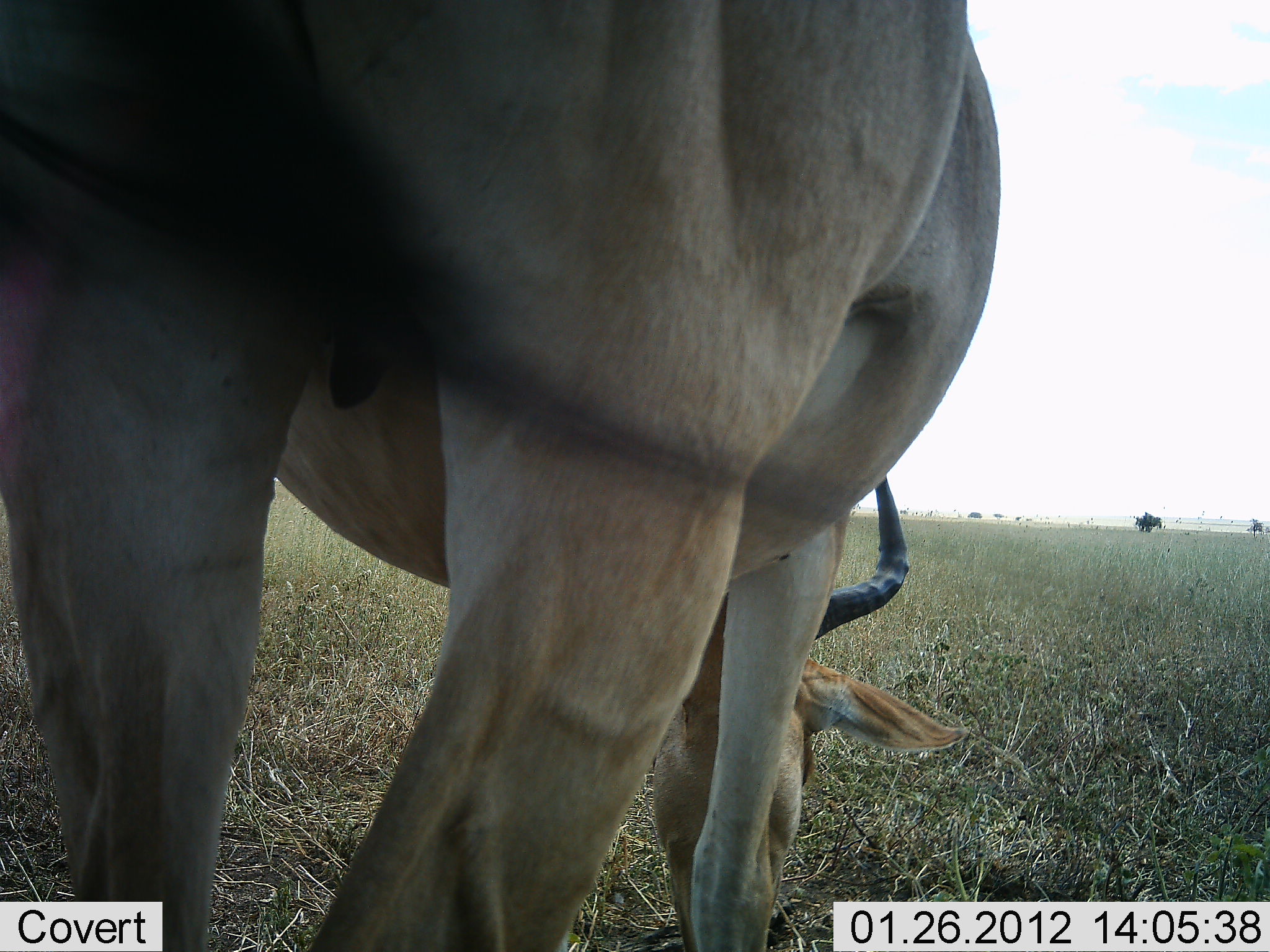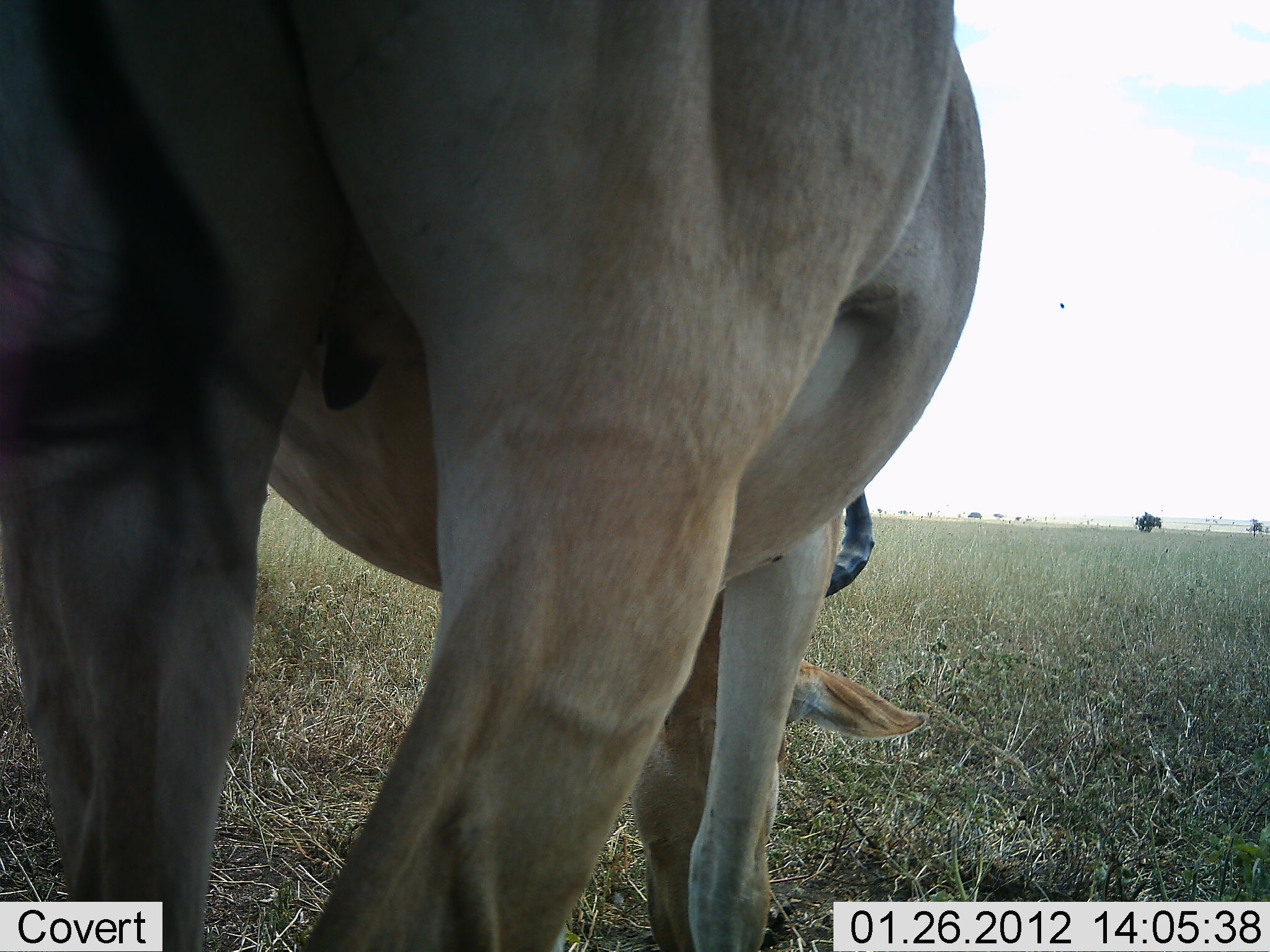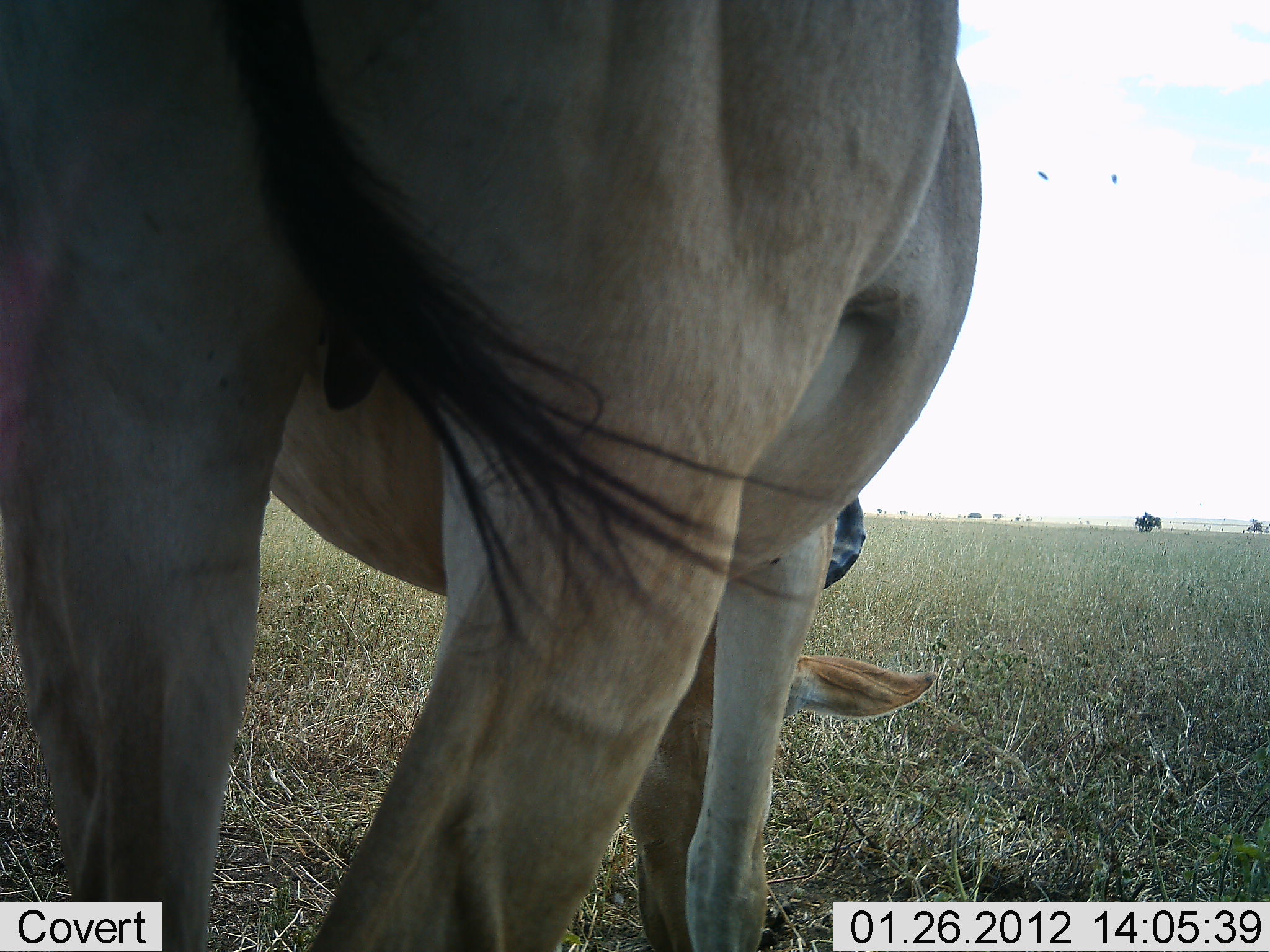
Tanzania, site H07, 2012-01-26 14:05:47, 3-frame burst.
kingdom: Animalia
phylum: Chordata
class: Mammalia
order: Artiodactyla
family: Bovidae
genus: Alcelaphus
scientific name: Alcelaphus buselaphus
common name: hartebeest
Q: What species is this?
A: Hartebeest (Alcelaphus buselaphus).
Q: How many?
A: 1.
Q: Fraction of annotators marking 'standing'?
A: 35%.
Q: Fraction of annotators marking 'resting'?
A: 0%.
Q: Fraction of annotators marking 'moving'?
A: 0%.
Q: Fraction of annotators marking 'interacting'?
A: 0%.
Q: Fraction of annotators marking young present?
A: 0%.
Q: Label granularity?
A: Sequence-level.